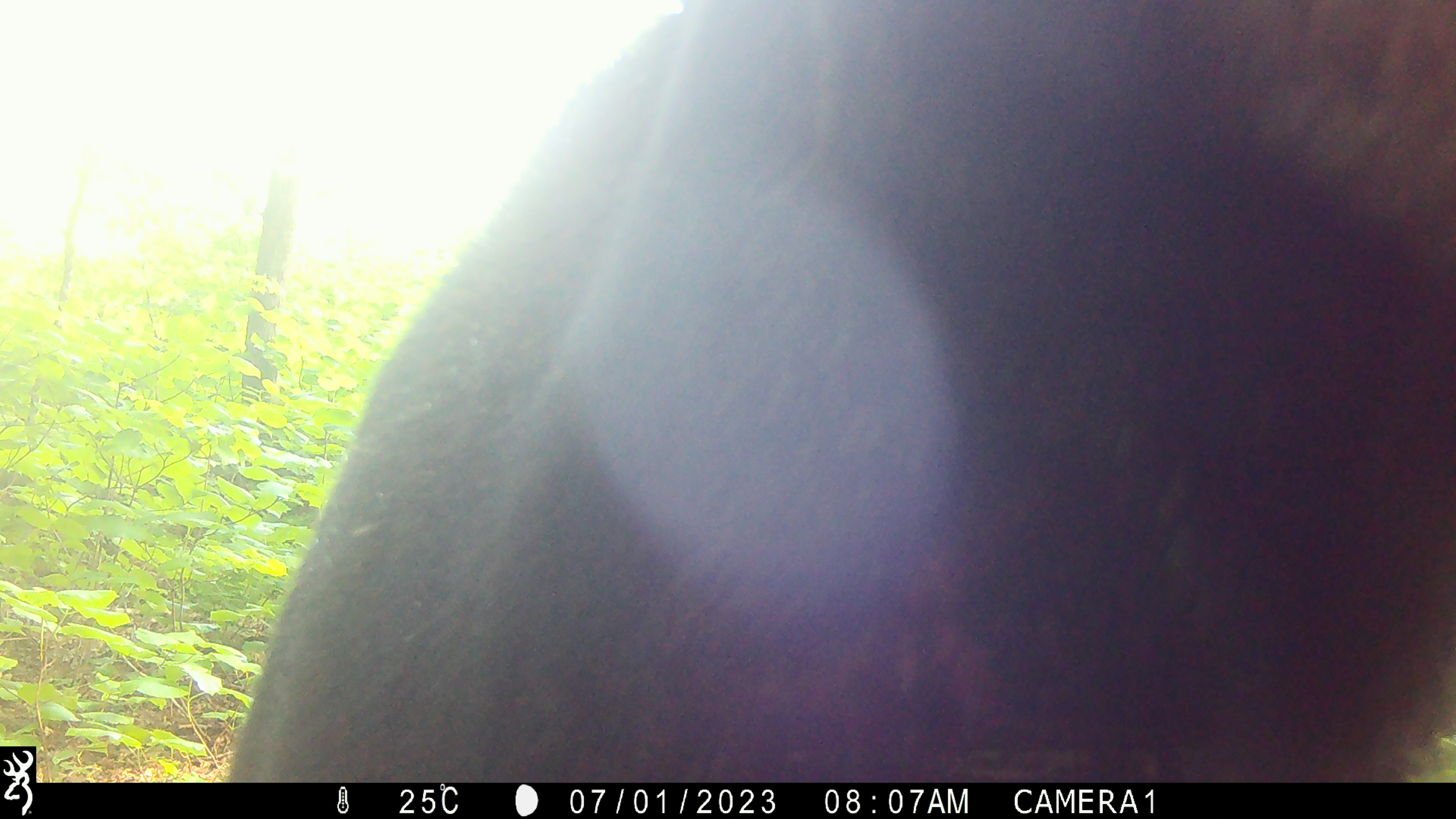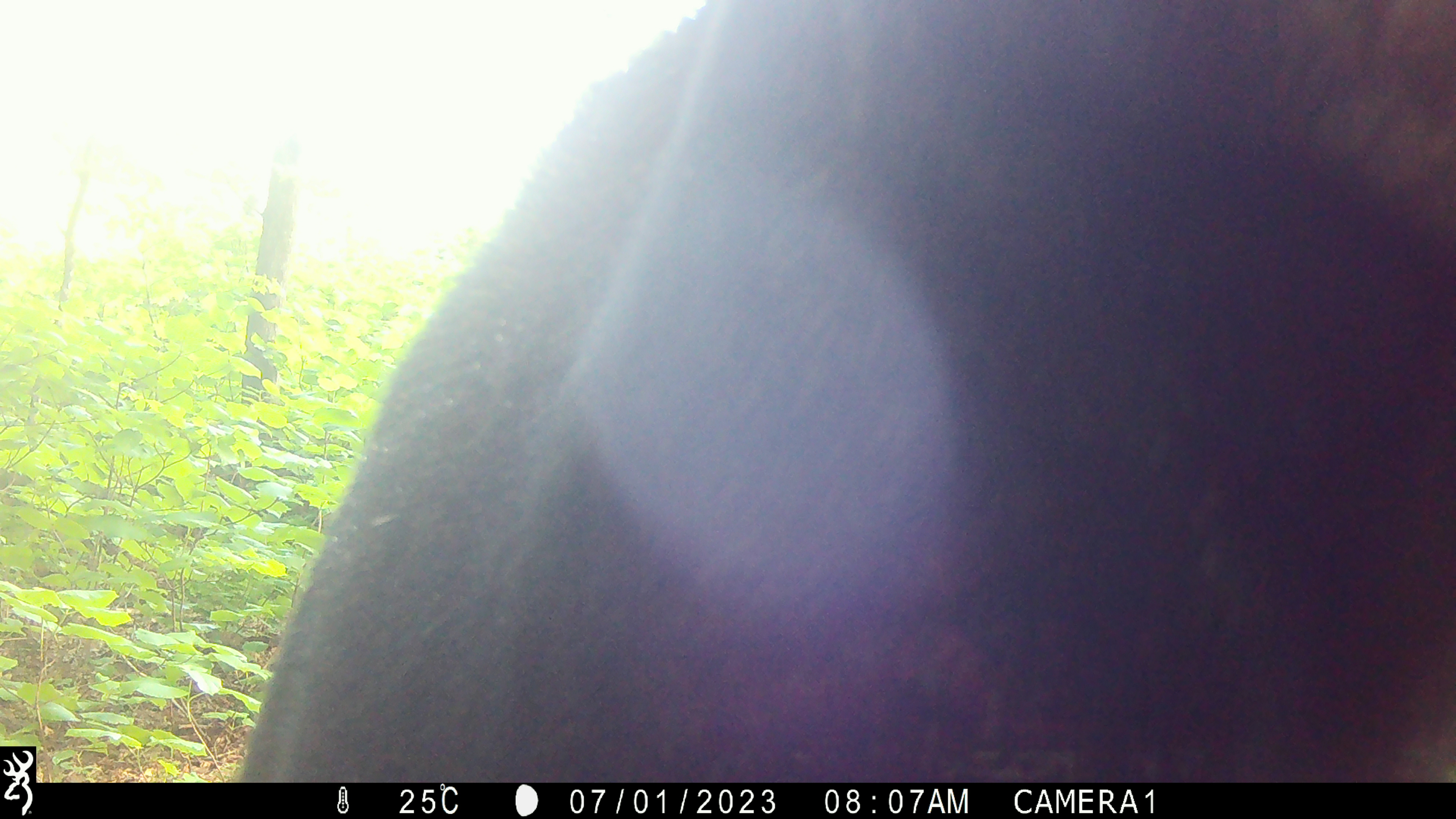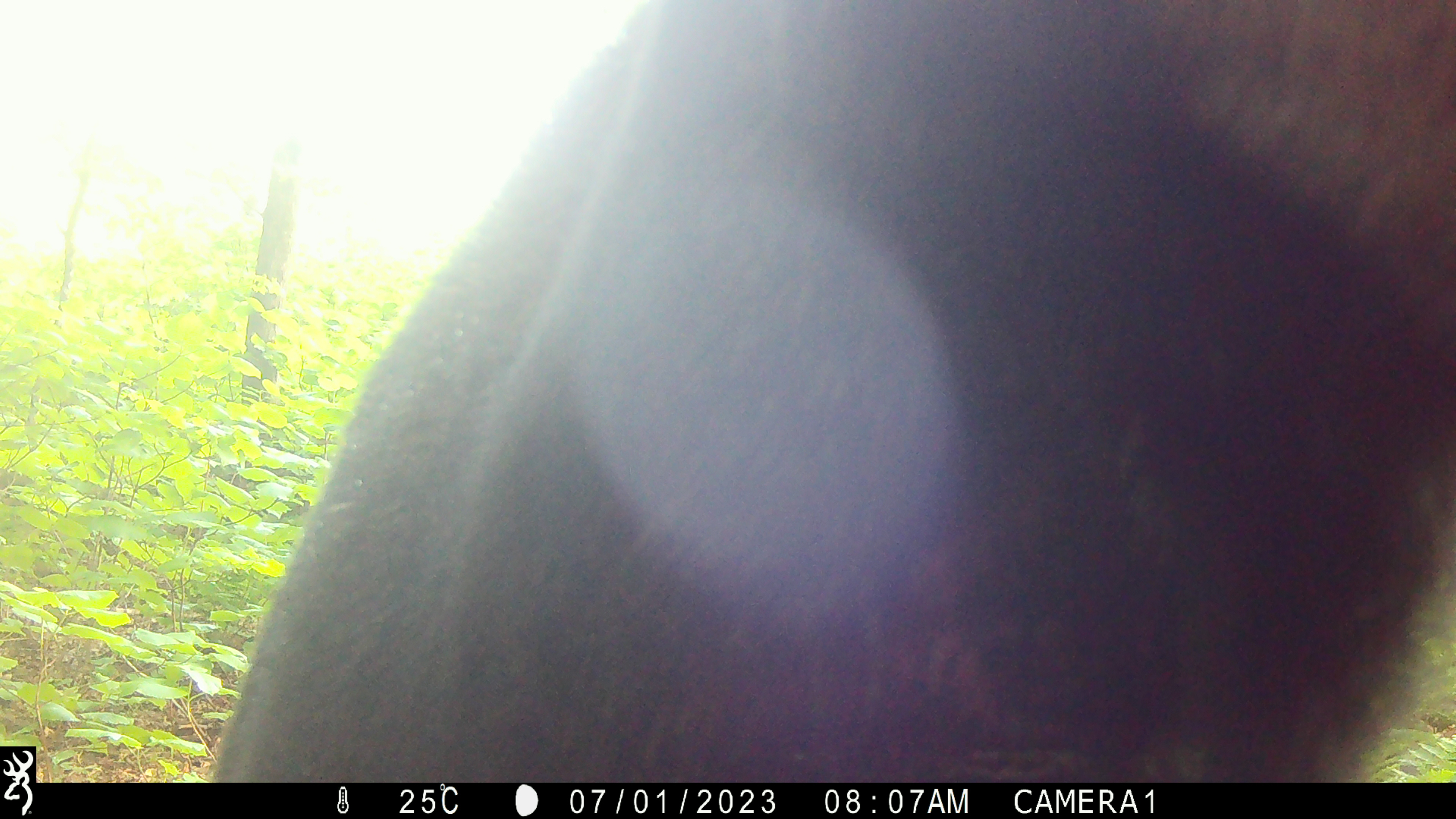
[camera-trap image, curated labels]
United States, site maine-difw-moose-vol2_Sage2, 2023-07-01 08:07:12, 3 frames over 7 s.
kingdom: Animalia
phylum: Chordata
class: Mammalia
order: Artiodactyla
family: Cervidae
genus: Alces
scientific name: Alces alces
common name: moose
Moose (Alces alces).